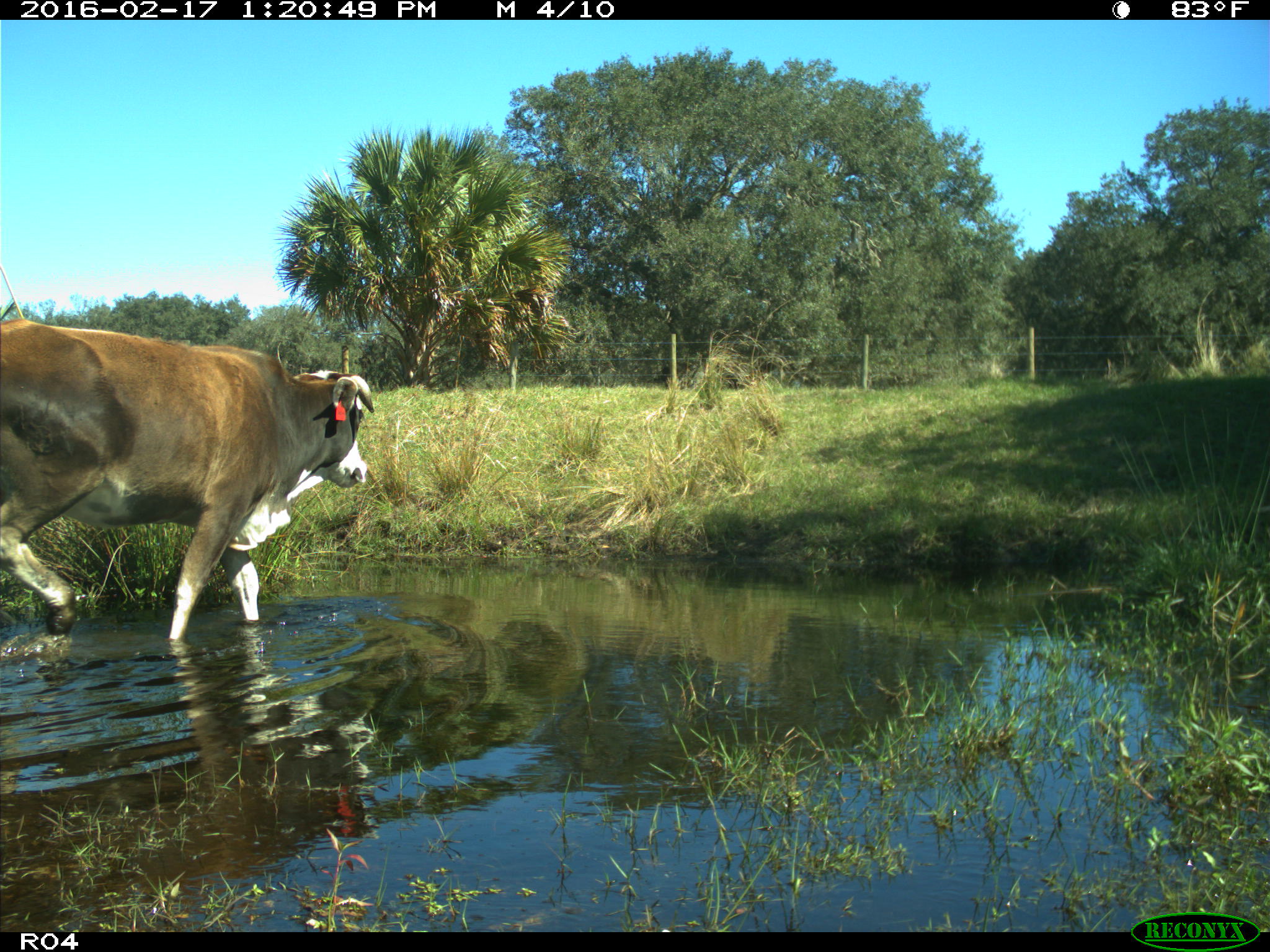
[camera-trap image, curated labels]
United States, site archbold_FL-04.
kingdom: Animalia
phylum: Chordata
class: Mammalia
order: Artiodactyla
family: Bovidae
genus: Bos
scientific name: Bos taurus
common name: domestic cow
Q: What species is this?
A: Bos taurus (domestic cow).